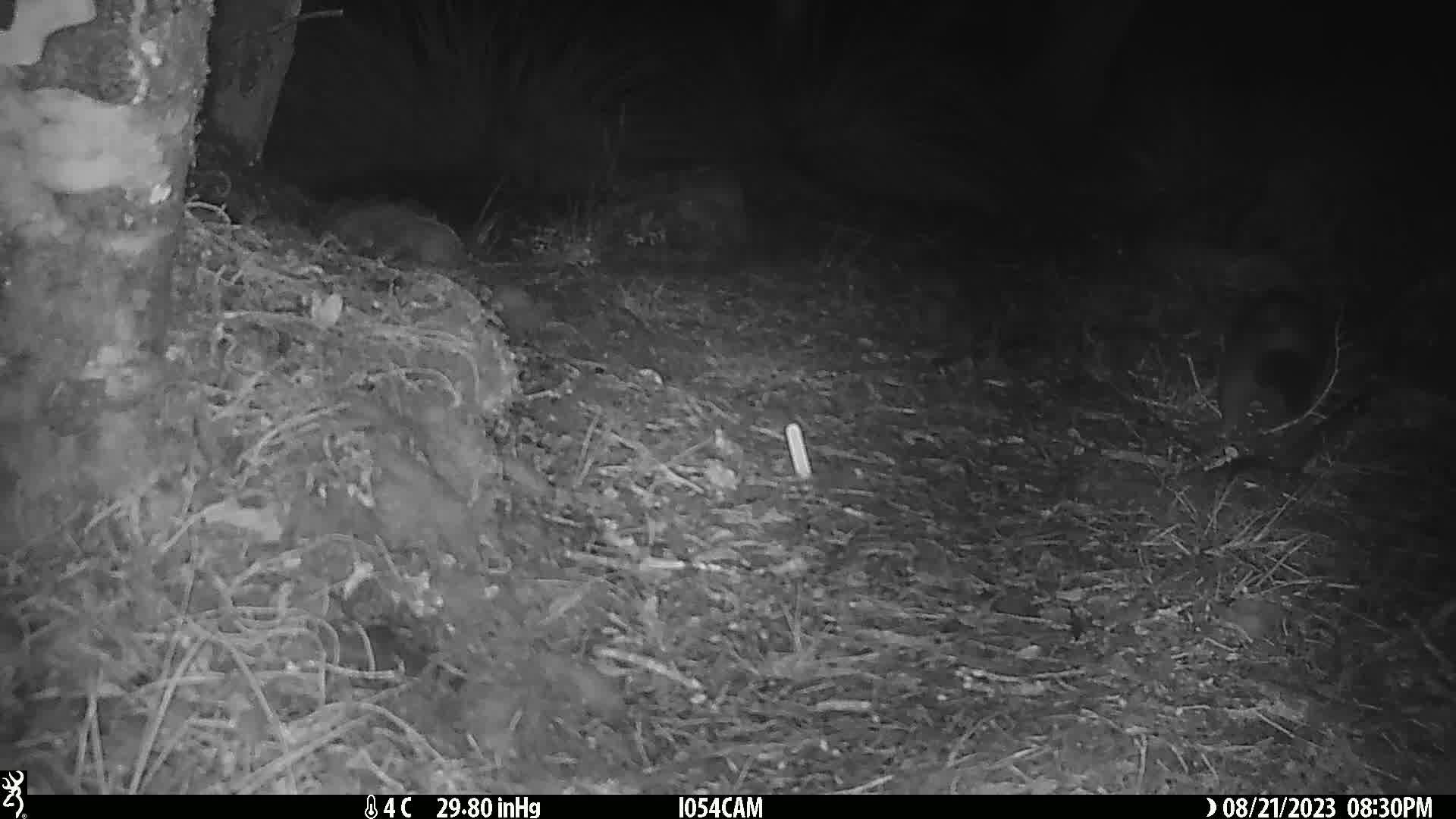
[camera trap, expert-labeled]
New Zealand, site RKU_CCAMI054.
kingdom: Animalia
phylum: Chordata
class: Mammalia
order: Diprotodontia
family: Phalangeridae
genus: Trichosurus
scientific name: Trichosurus vulpecula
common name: common brushtail possum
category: possum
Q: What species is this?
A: Possum (common brushtail possum) (Trichosurus vulpecula).